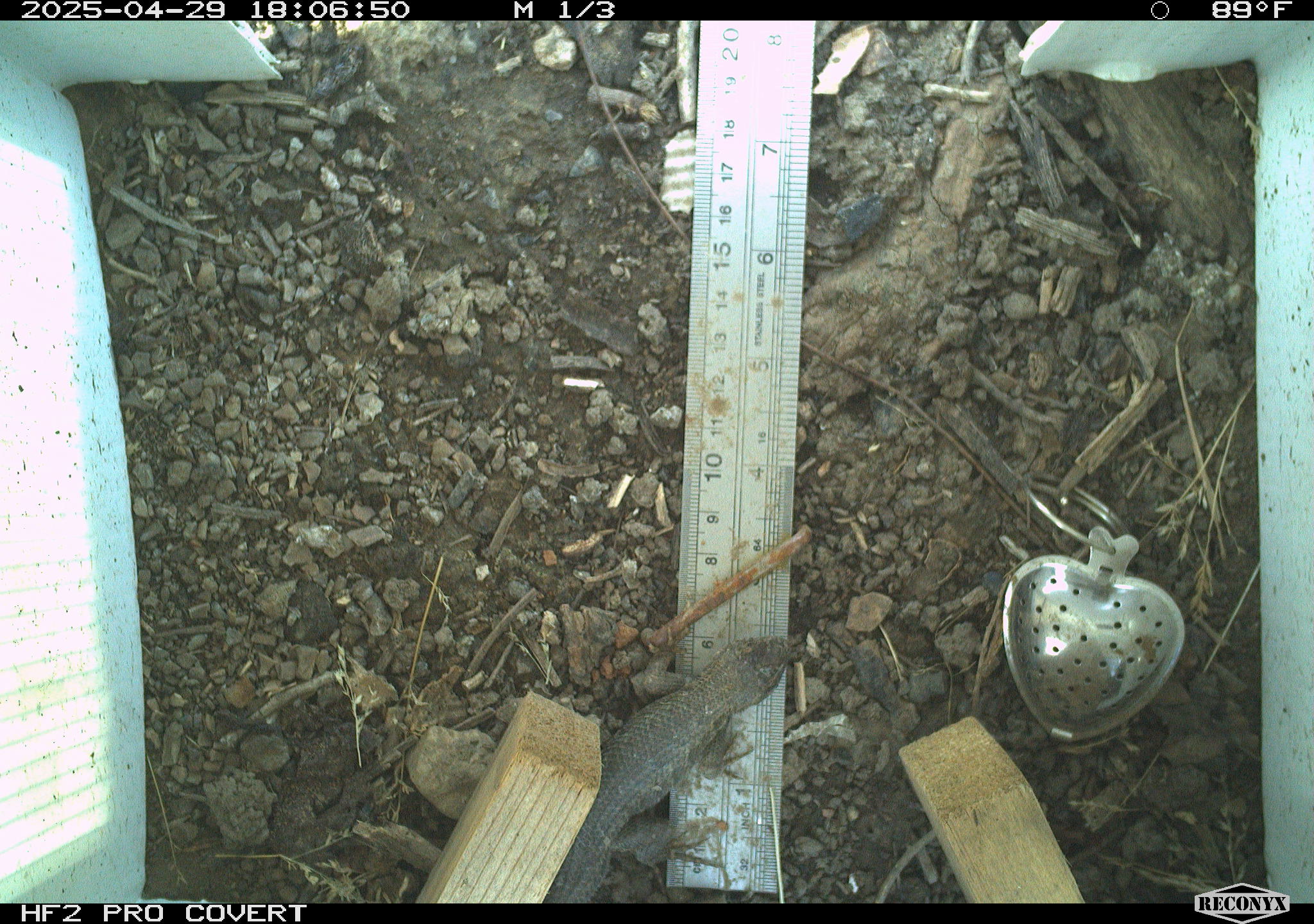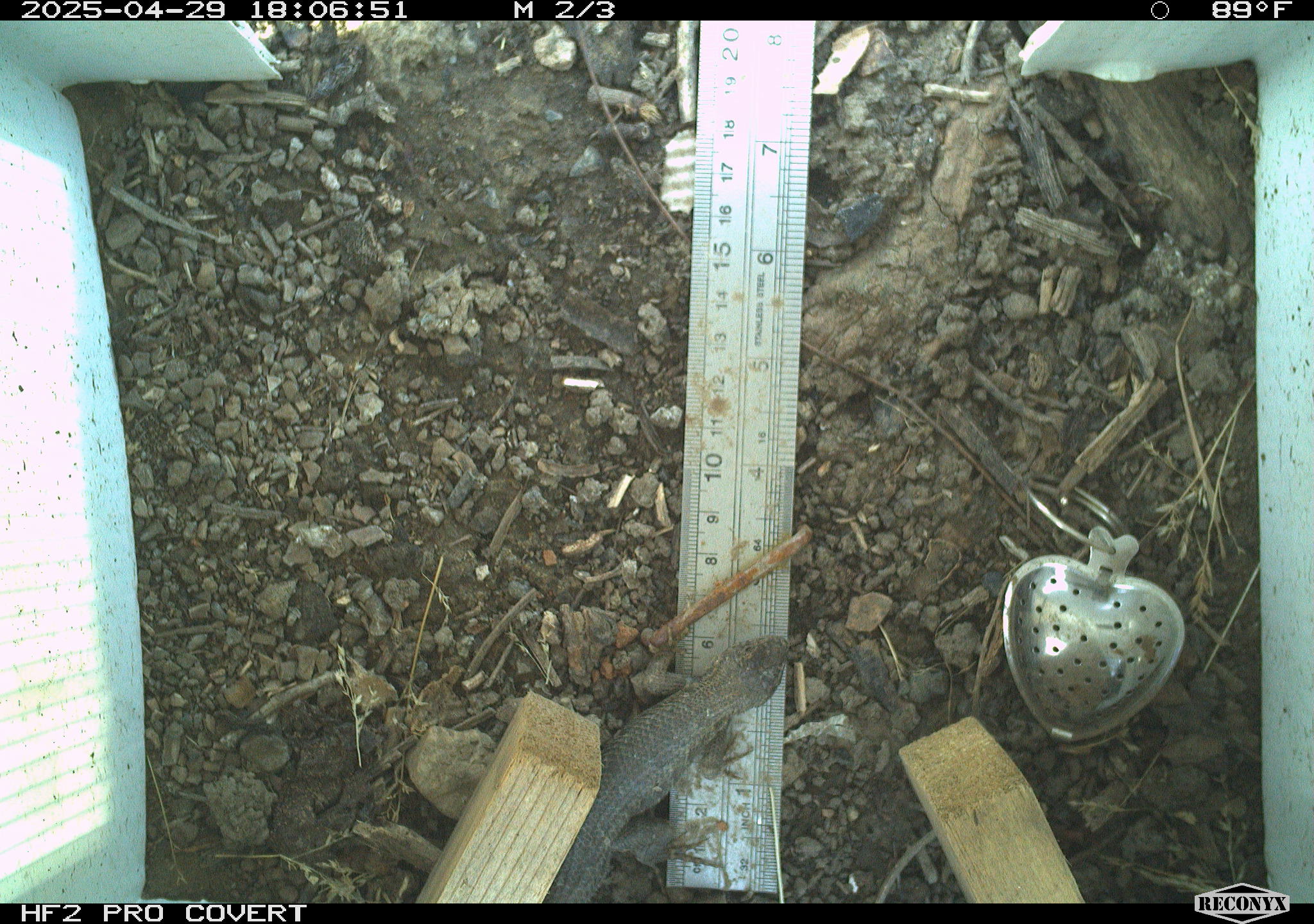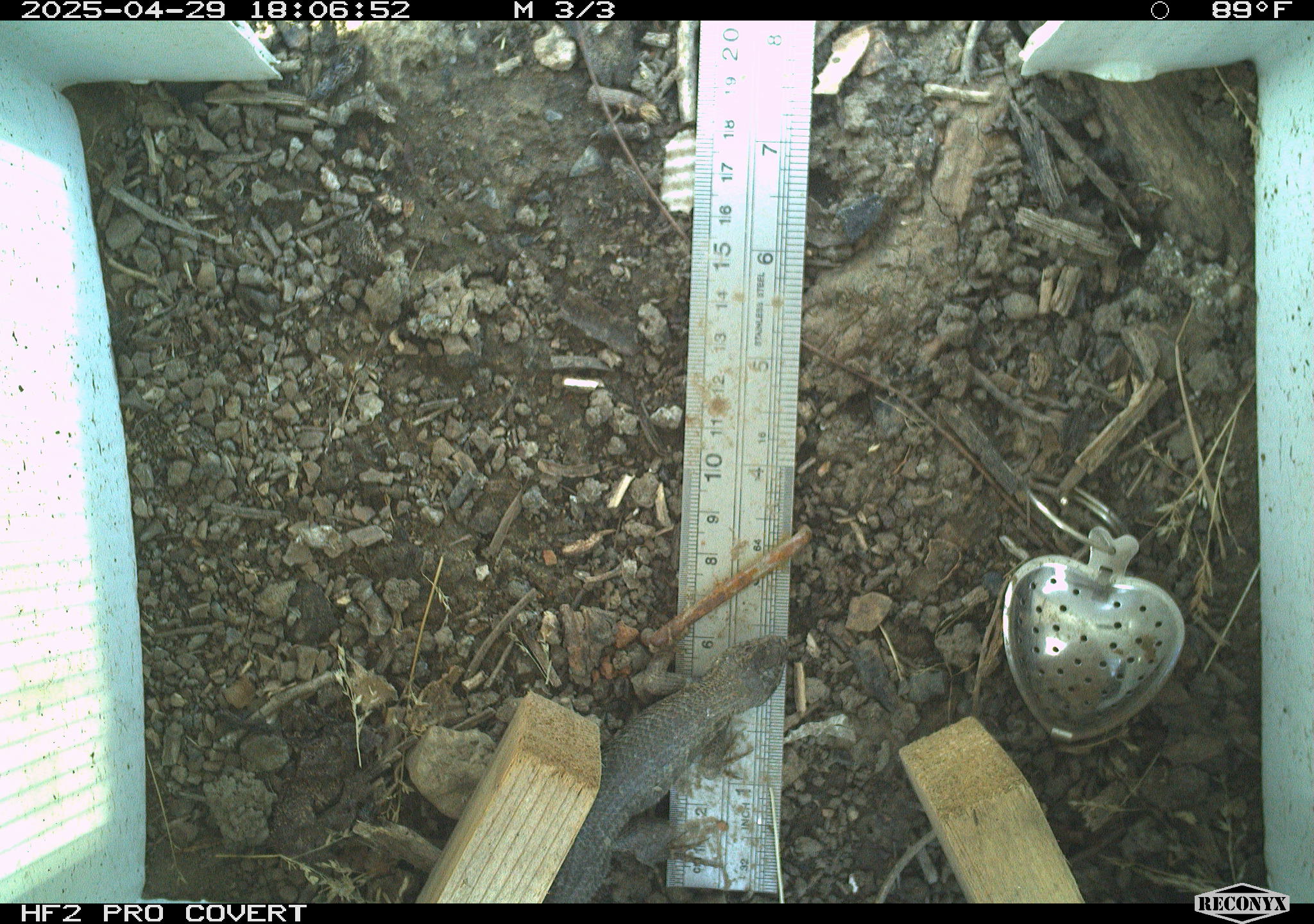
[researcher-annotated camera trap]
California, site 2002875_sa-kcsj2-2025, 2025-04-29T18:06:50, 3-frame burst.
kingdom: Animalia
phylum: Chordata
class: Reptilia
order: Squamata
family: Phrynosomatidae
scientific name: Phrynosomatidae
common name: north american spiny lizards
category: sceloporus/uta species